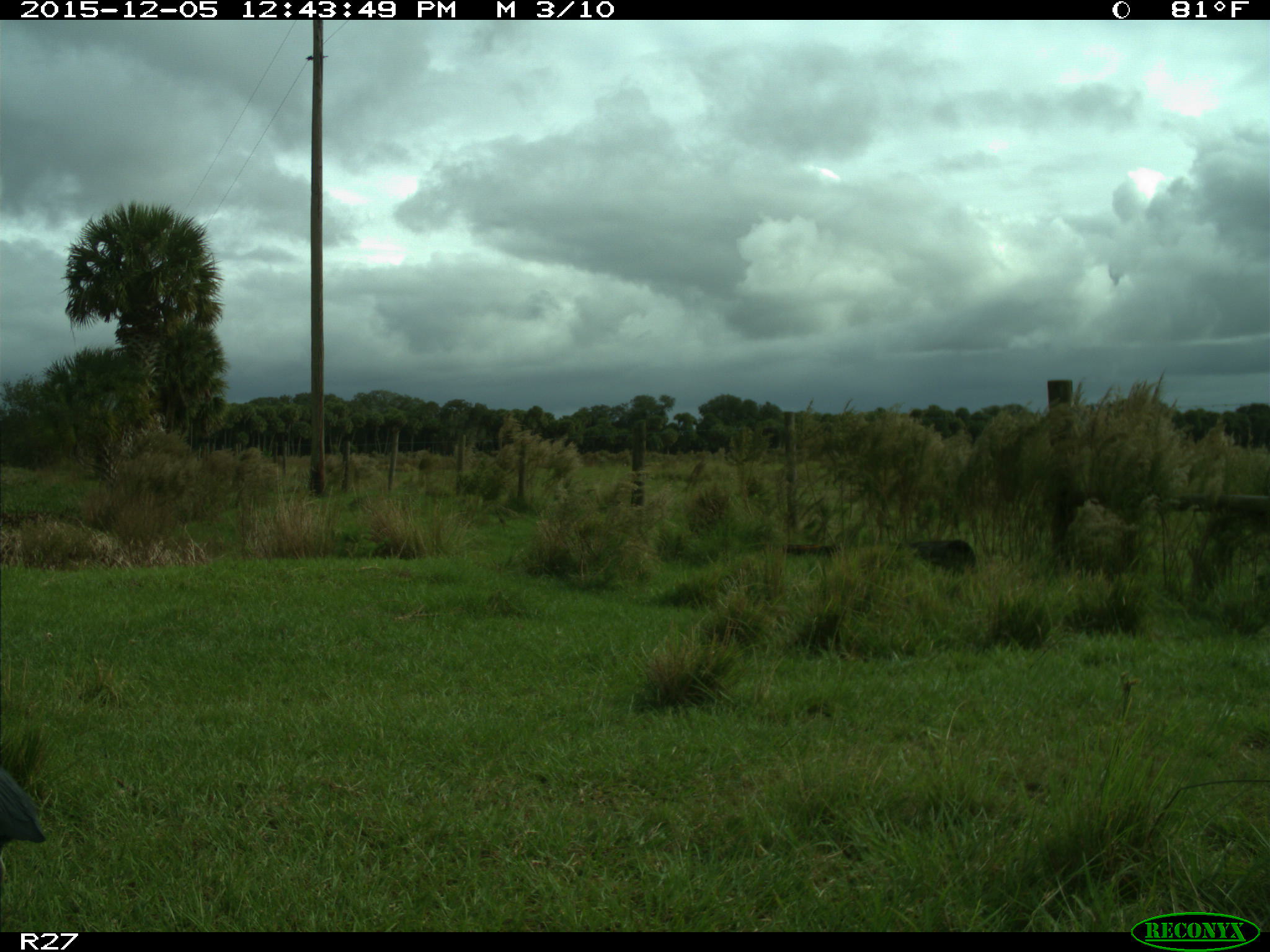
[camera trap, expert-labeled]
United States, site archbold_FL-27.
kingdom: Animalia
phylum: Chordata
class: Aves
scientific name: Aves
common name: birds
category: unidentified bird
Unidentified bird (birds) (Aves).